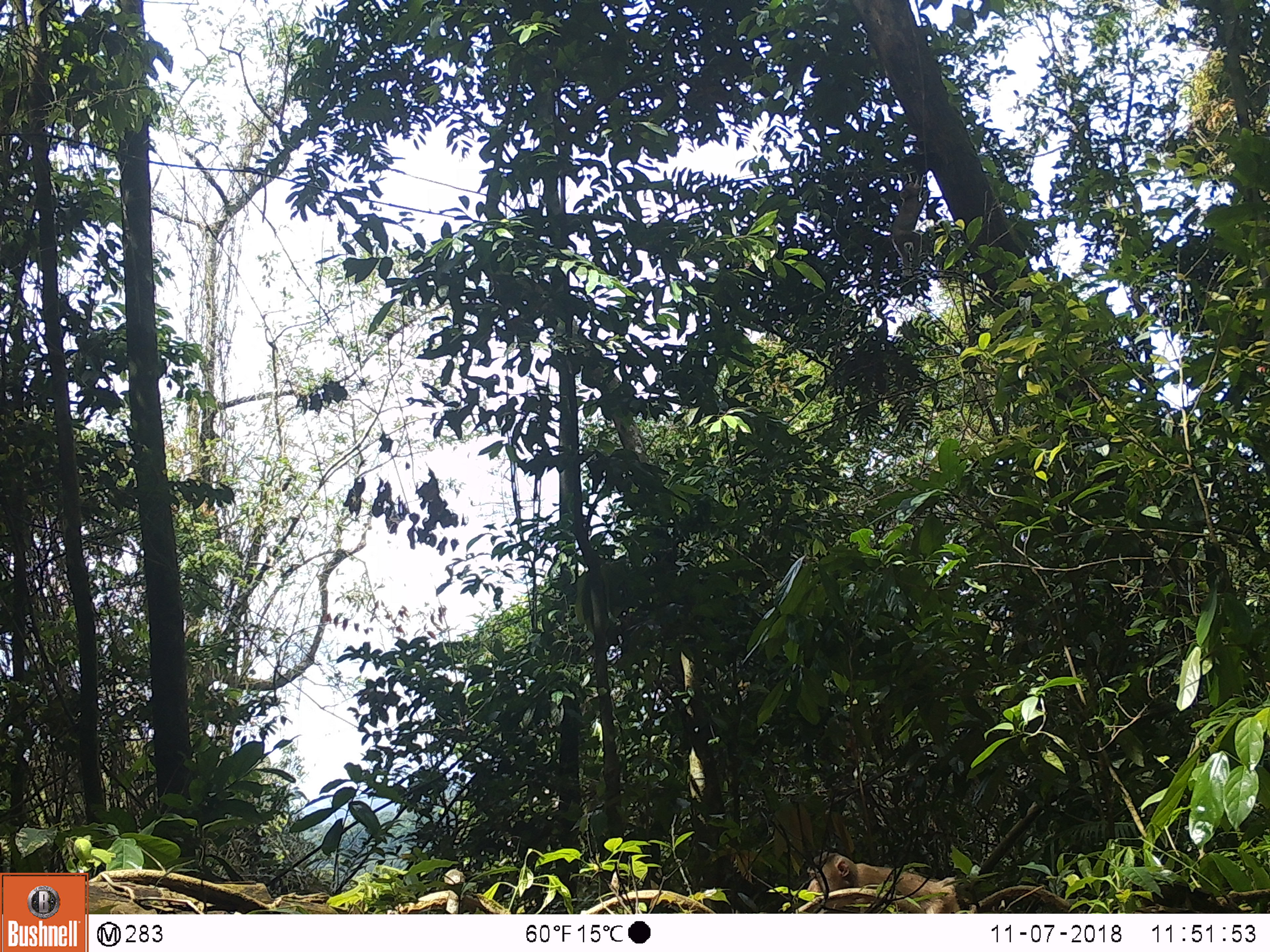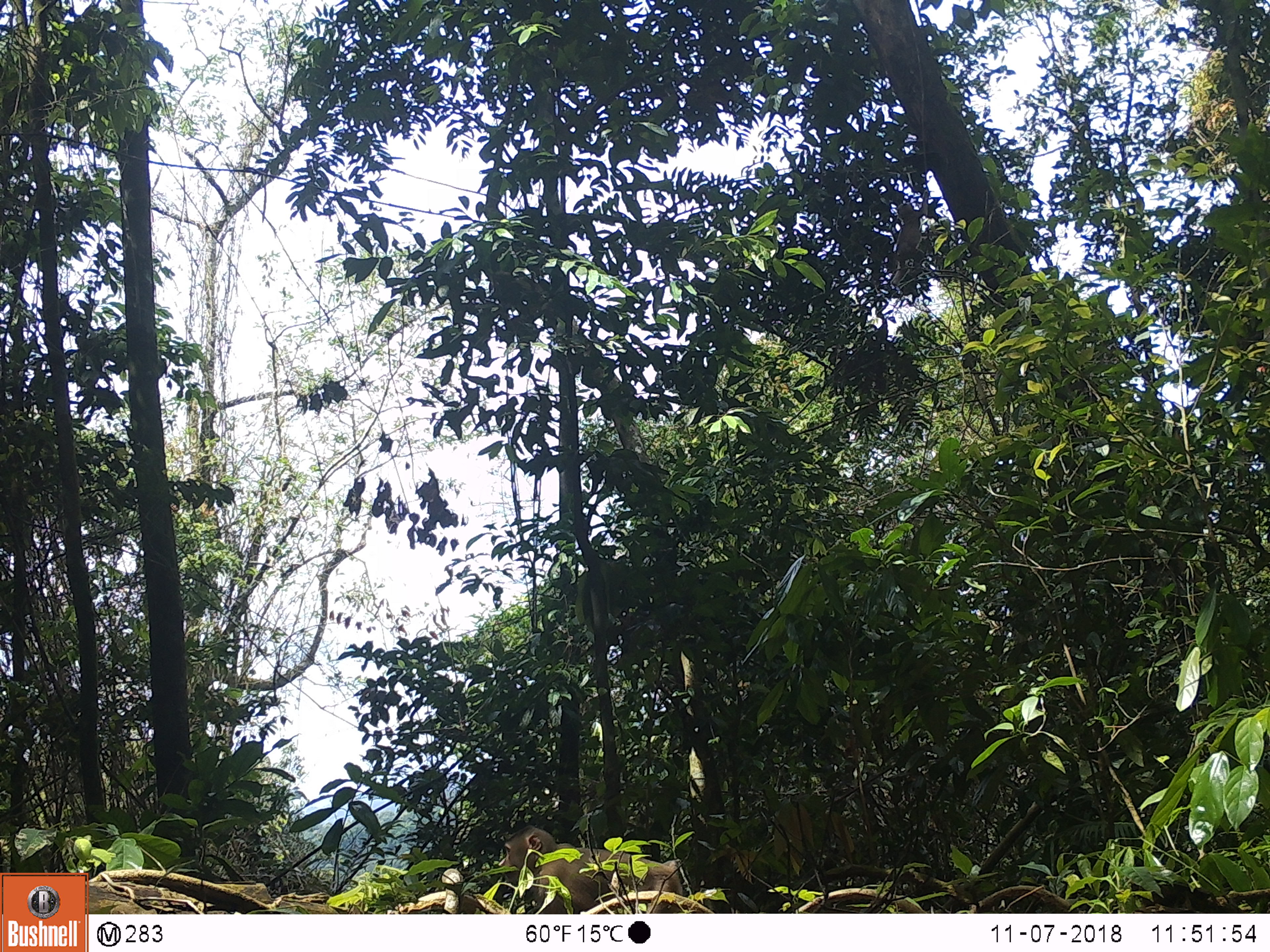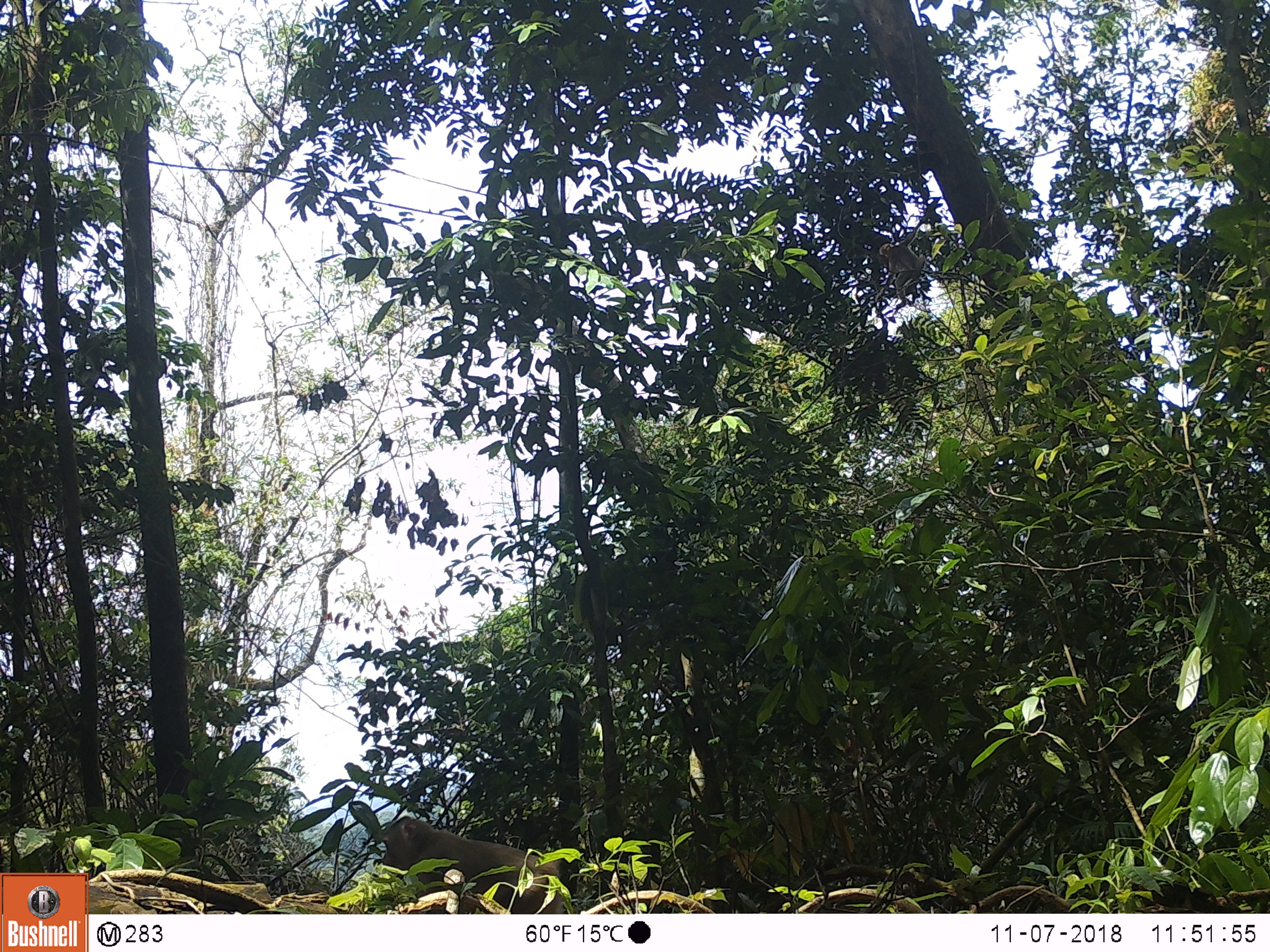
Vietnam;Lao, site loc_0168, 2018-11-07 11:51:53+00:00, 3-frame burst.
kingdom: Animalia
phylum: Chordata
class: Mammalia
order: Primates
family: Cercopithecidae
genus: Macaca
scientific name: Macaca nemestrina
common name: pig-tailed macaque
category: pig tailed macaque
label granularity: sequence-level